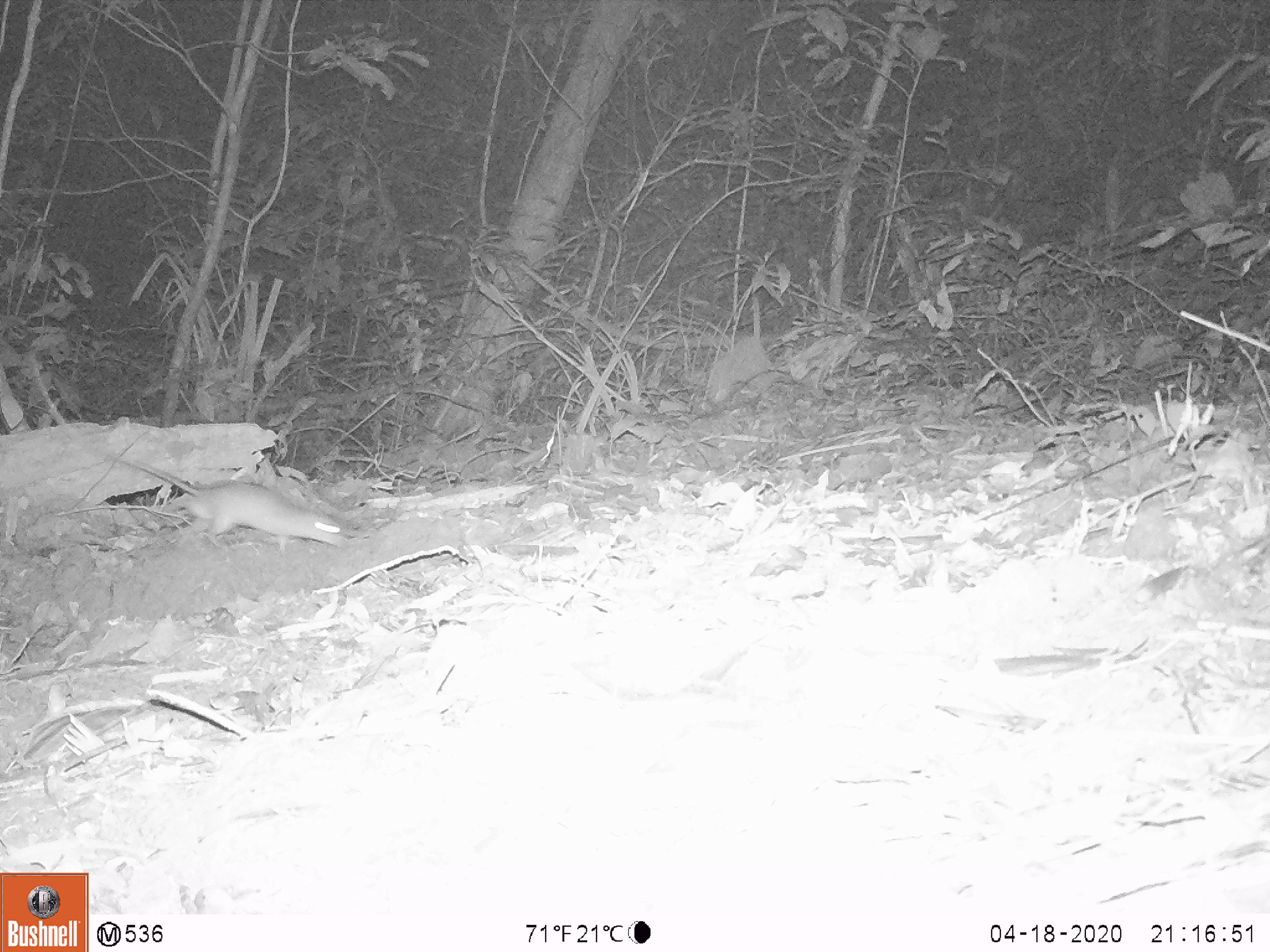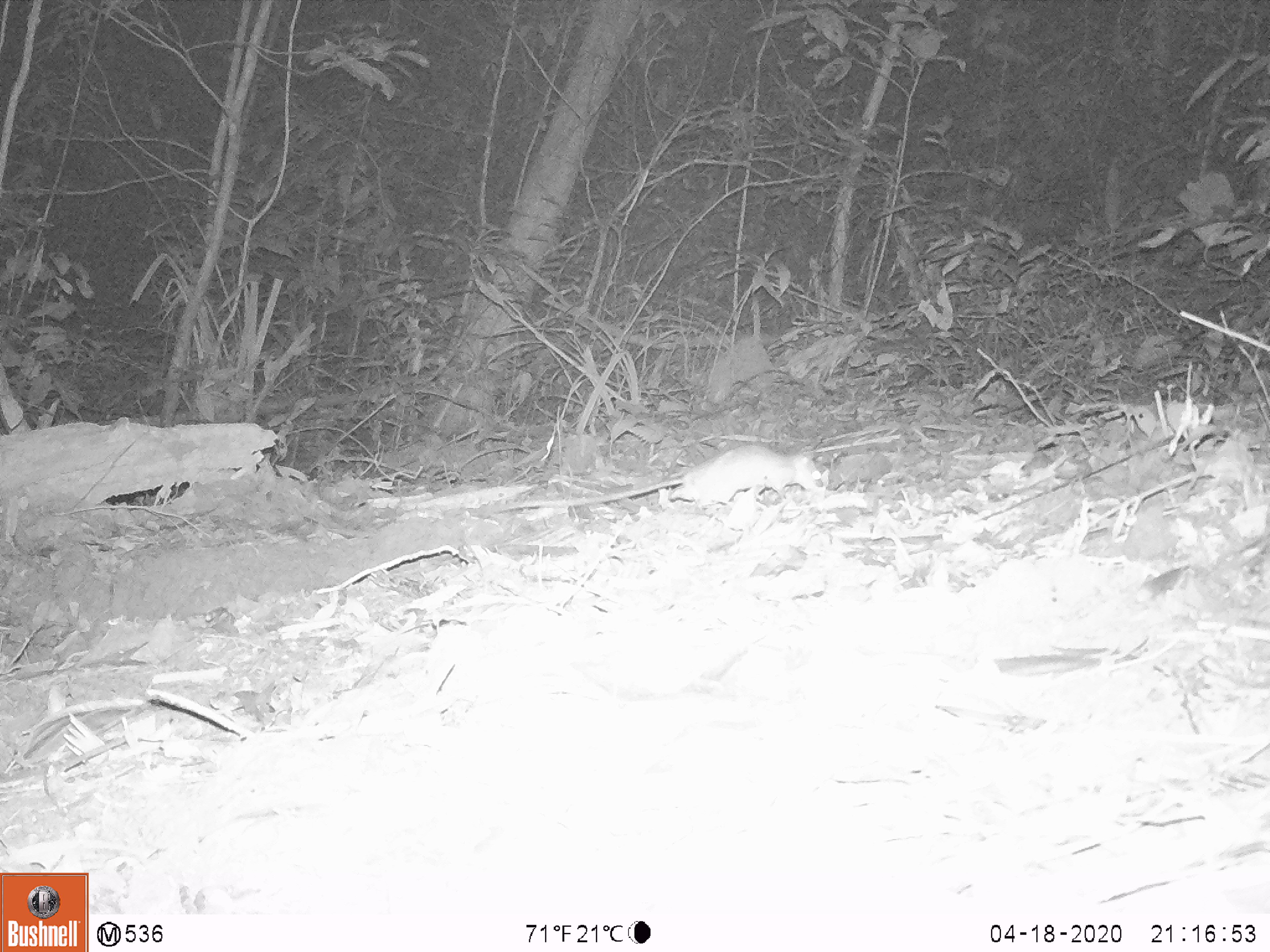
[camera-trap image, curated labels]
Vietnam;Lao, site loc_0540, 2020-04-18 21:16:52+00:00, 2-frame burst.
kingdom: Animalia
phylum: Chordata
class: Mammalia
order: Rodentia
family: Muridae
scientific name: Muridae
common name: old-world mice and rats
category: unidentified murid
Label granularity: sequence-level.